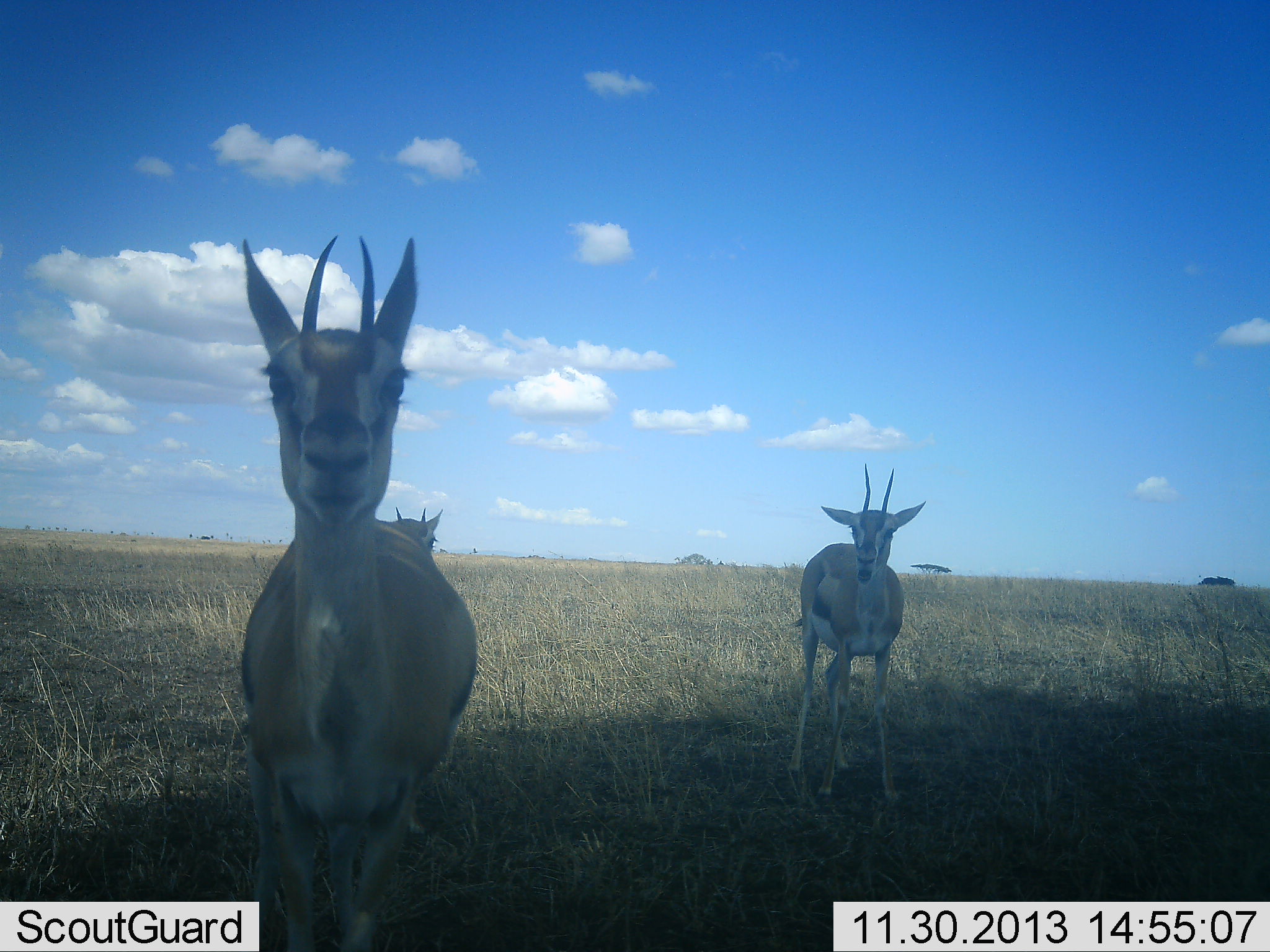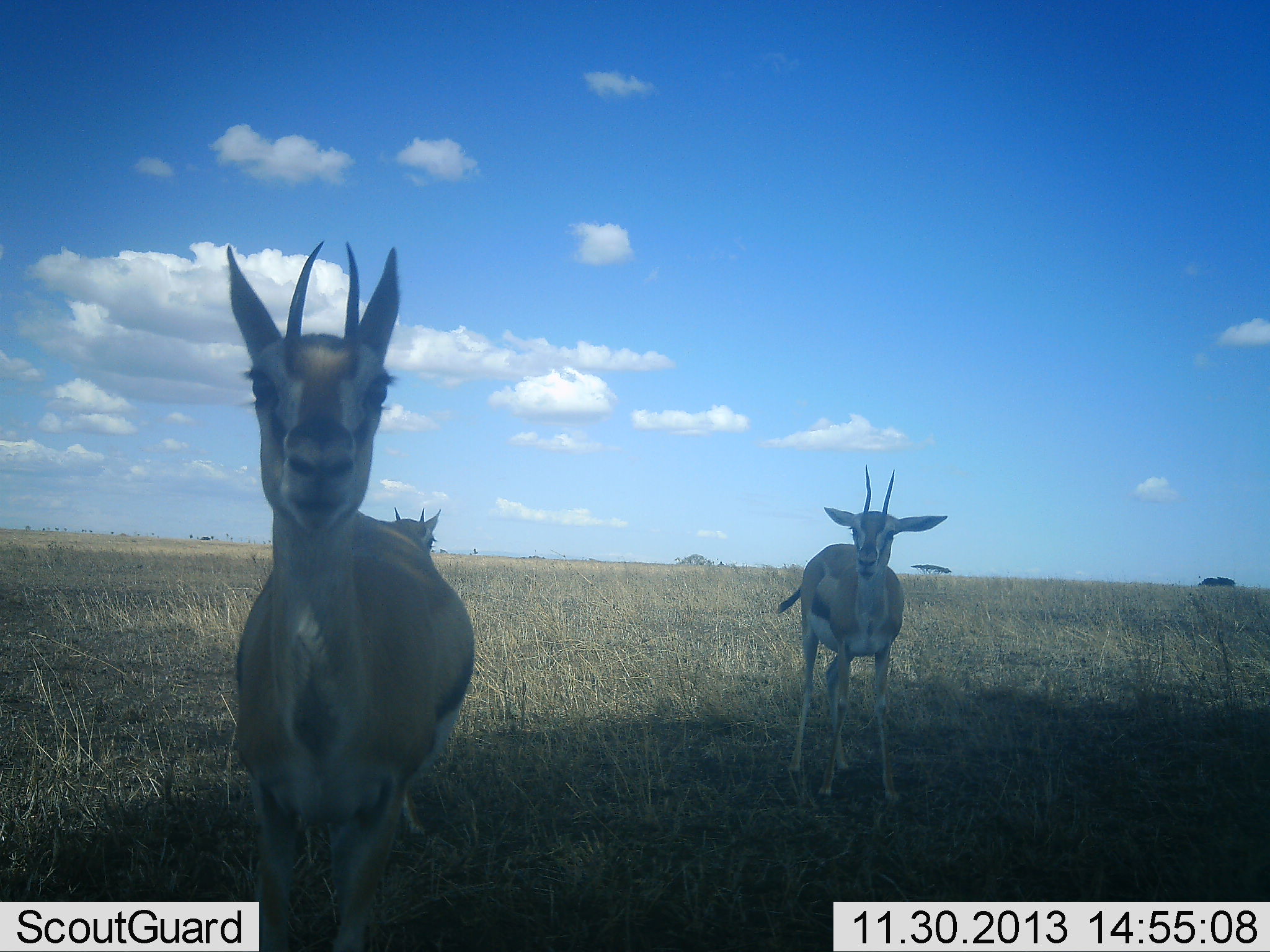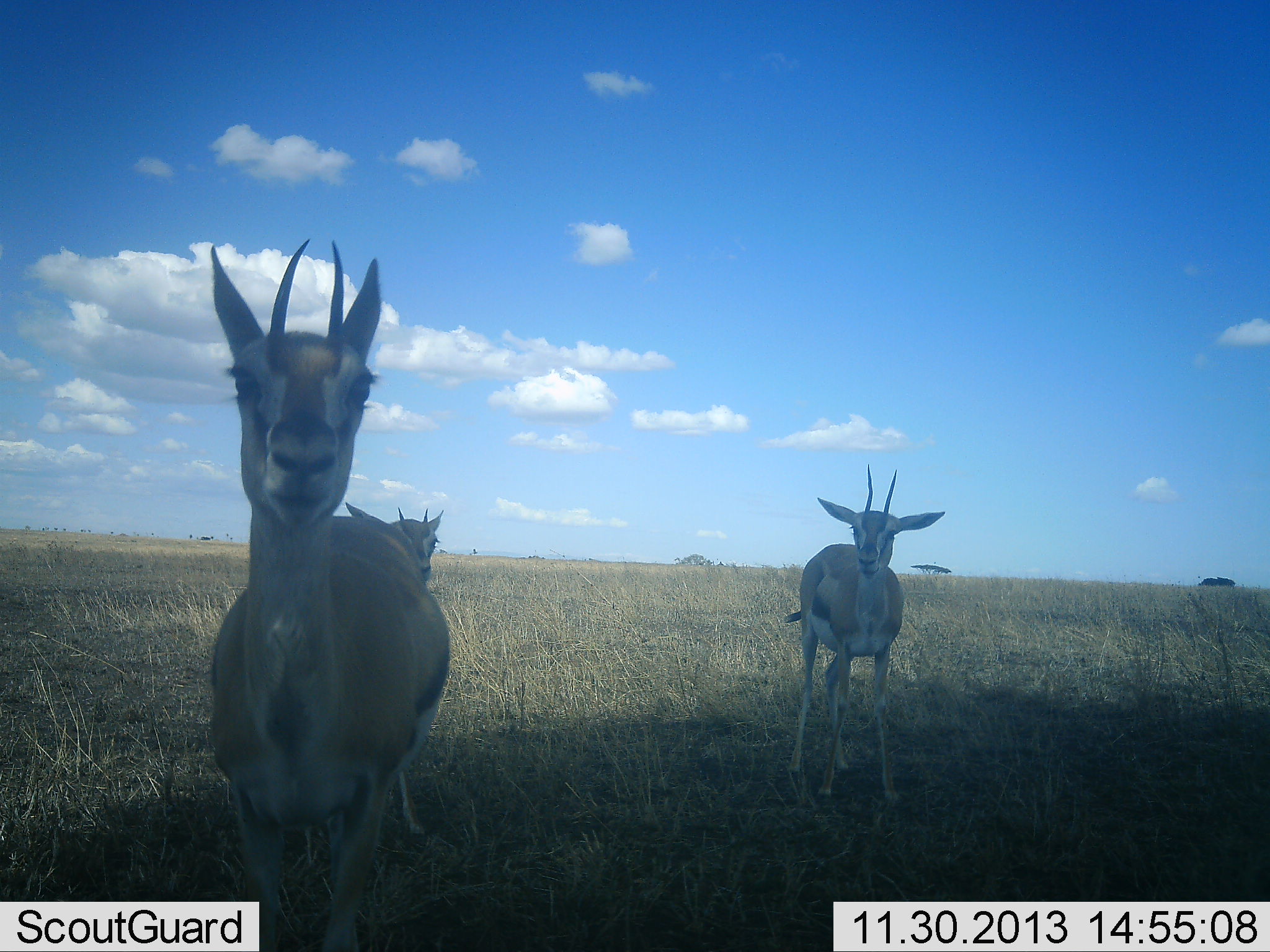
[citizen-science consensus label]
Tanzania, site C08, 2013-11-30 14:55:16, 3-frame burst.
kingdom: Animalia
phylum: Chordata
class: Mammalia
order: Artiodactyla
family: Bovidae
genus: Eudorcas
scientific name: Eudorcas thomsonii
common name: thomson's gazelle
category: gazellethomsons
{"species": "gazellethomsons (thomson's gazelle) (Eudorcas thomsonii)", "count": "3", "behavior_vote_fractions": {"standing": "90%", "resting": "0%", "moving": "0%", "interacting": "0%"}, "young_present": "0%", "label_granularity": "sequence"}